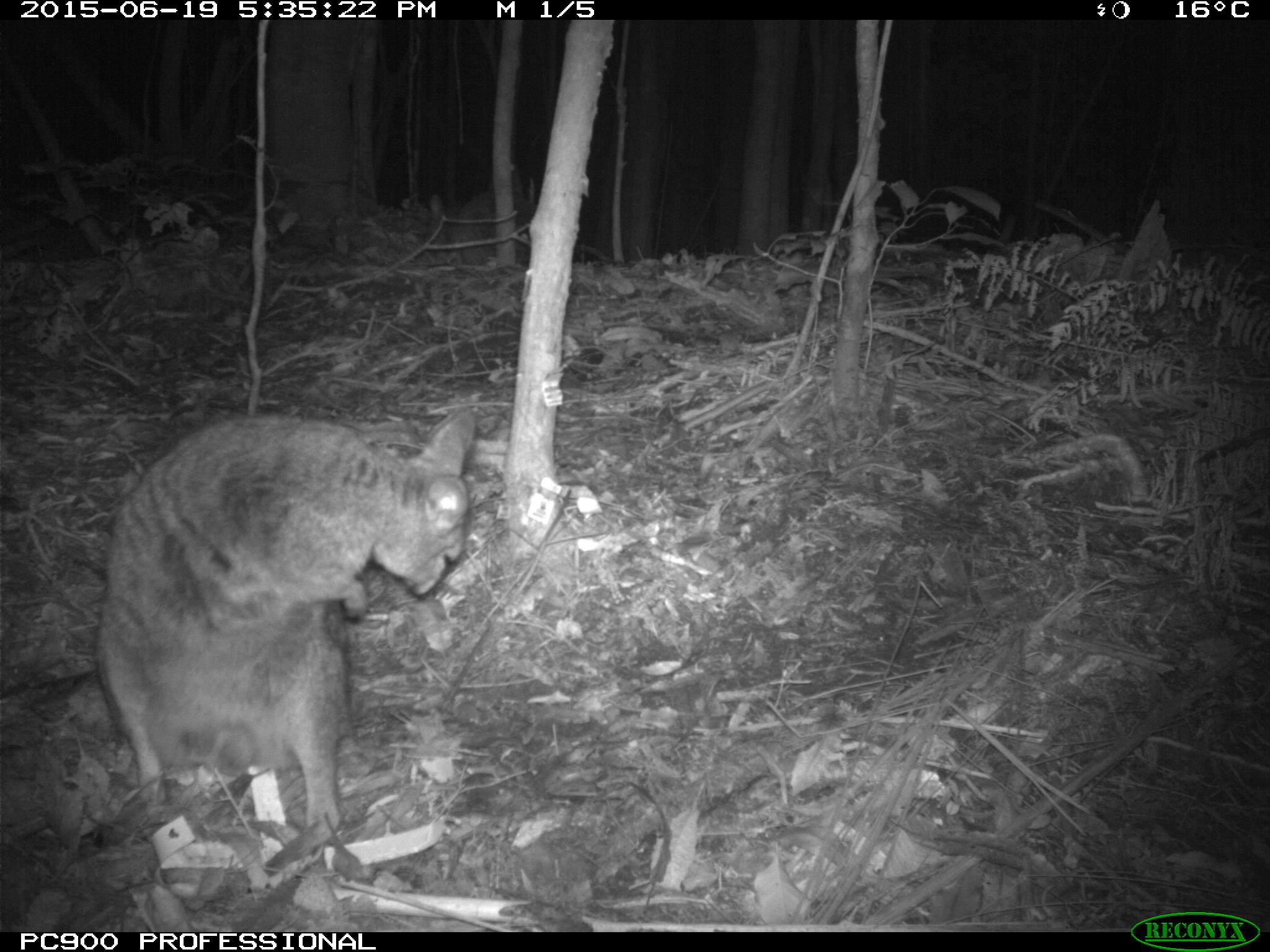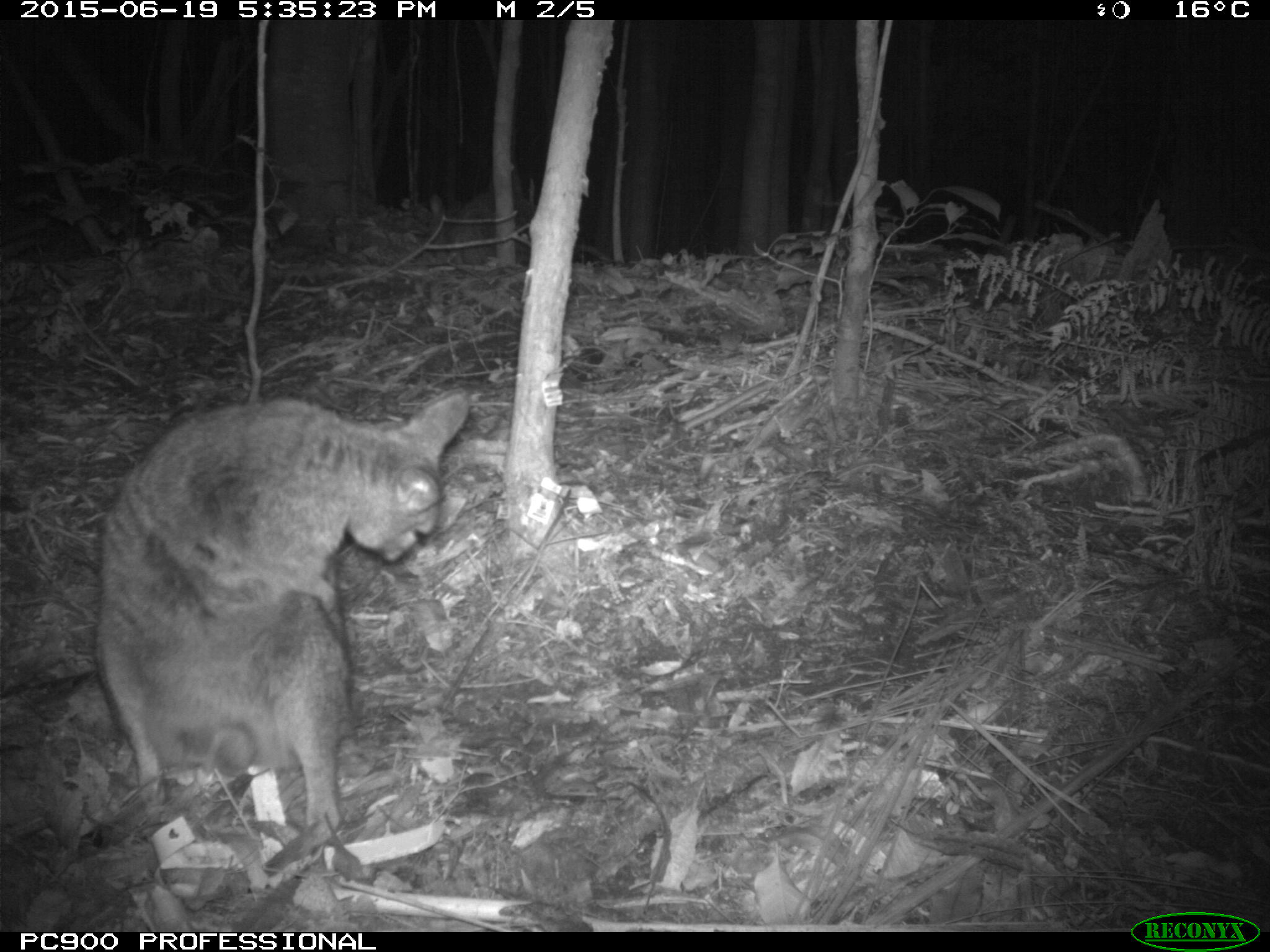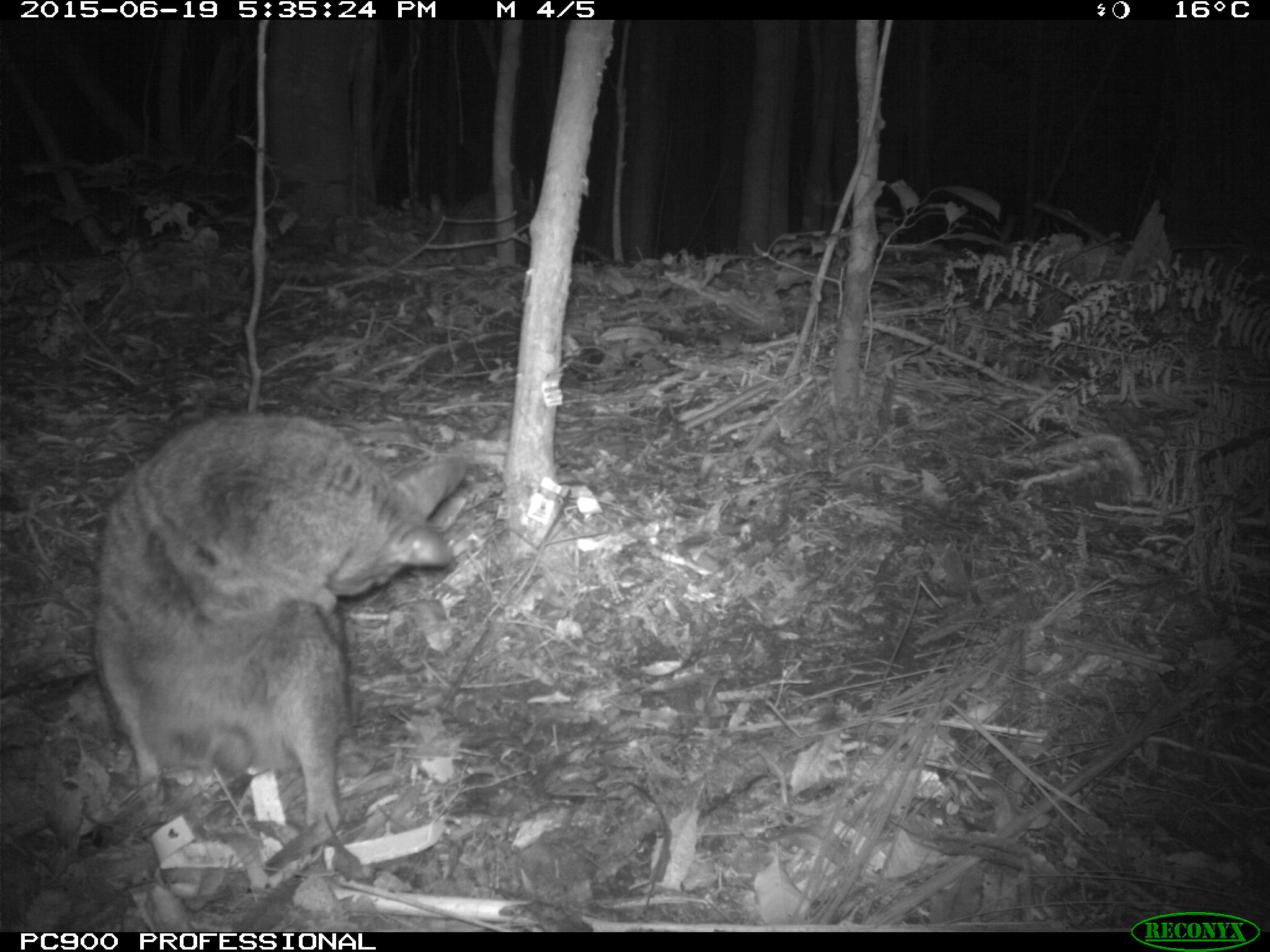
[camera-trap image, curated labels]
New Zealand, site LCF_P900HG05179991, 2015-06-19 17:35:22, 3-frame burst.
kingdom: Animalia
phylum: Chordata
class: Mammalia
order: Diprotodontia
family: Macropodidae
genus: Notamacropus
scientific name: Notamacropus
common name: wallaby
Wallaby (Notamacropus).